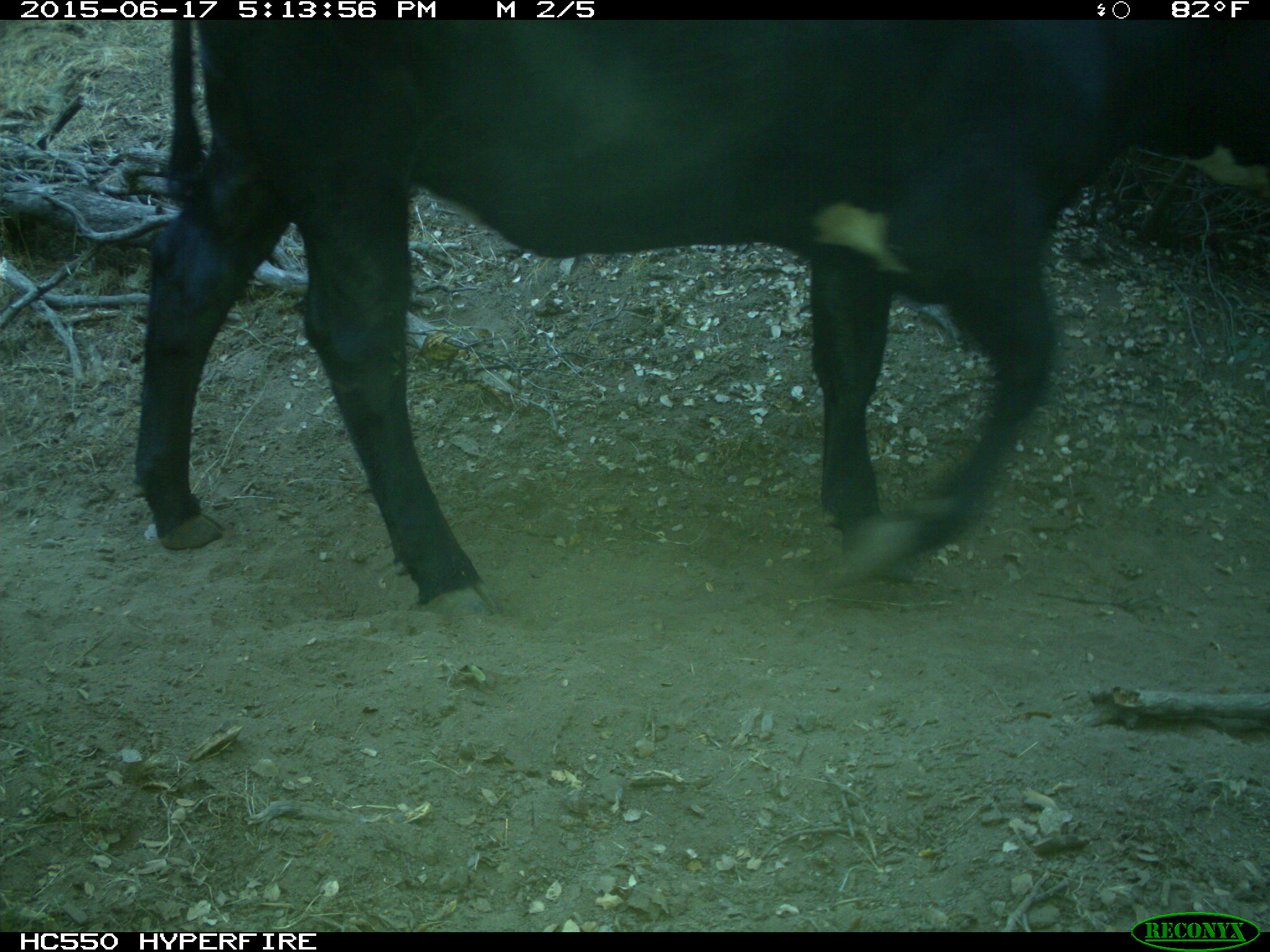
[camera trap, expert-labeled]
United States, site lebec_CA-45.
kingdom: Animalia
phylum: Chordata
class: Mammalia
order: Artiodactyla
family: Bovidae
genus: Bos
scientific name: Bos taurus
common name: domestic cow